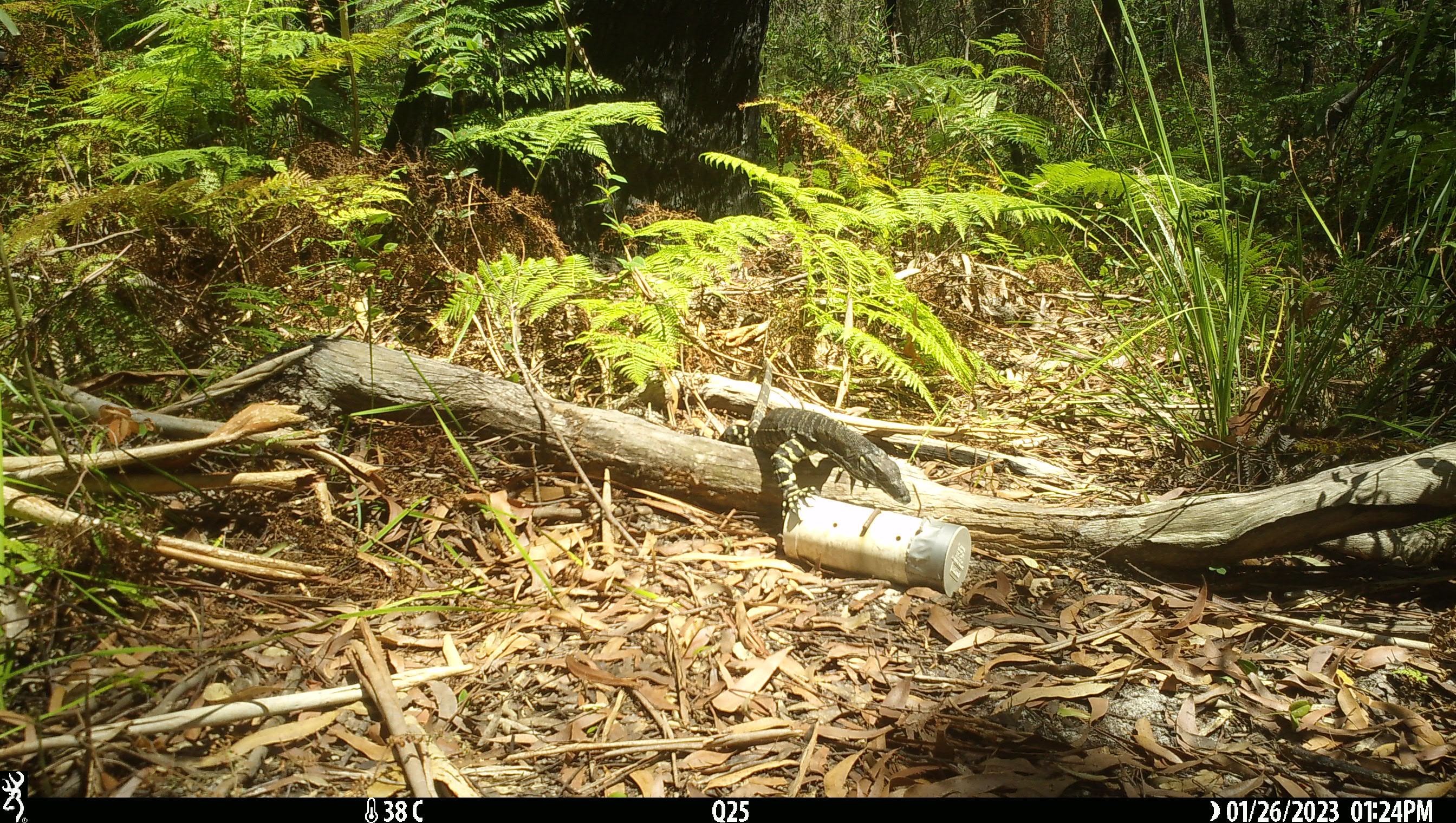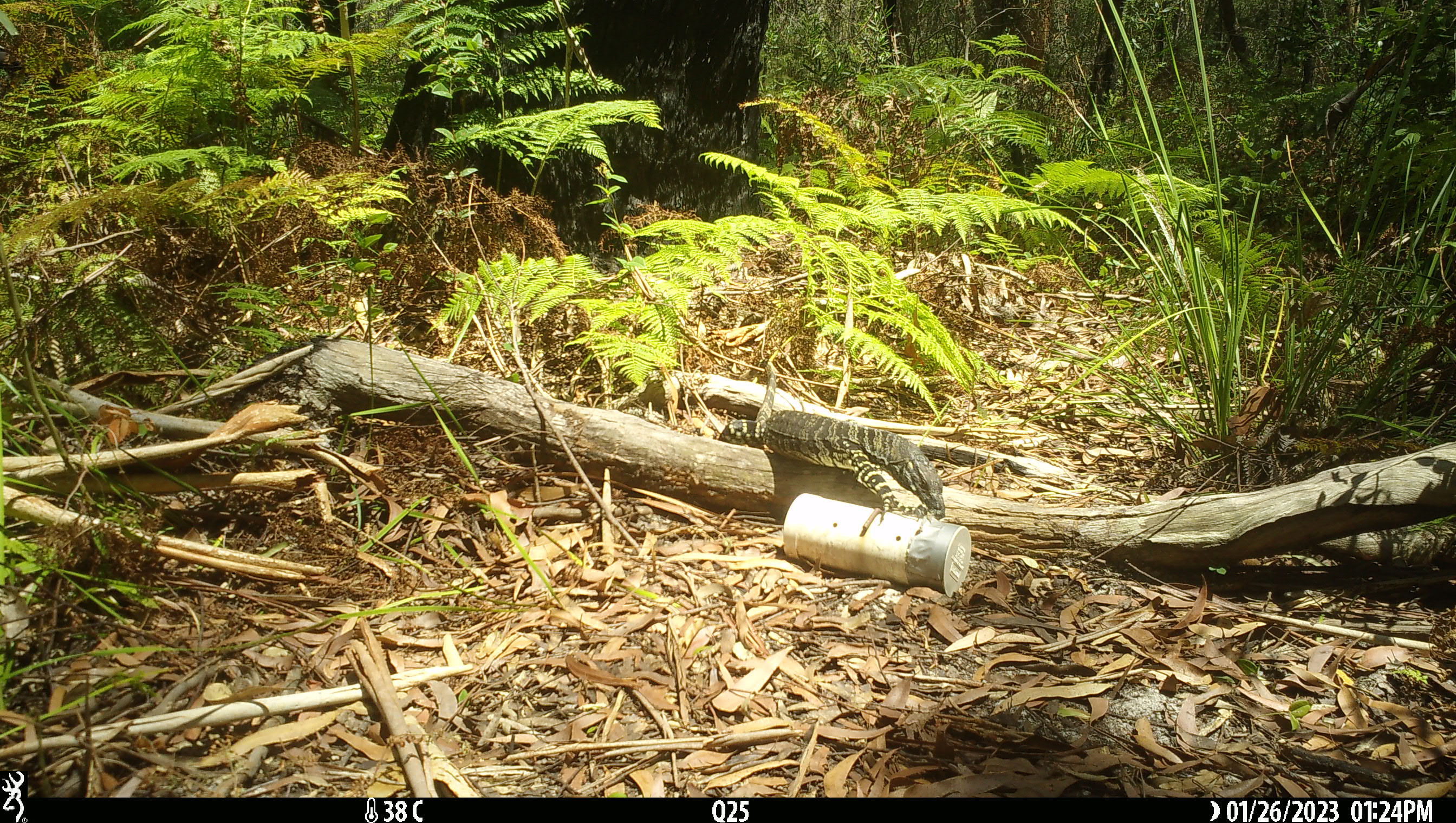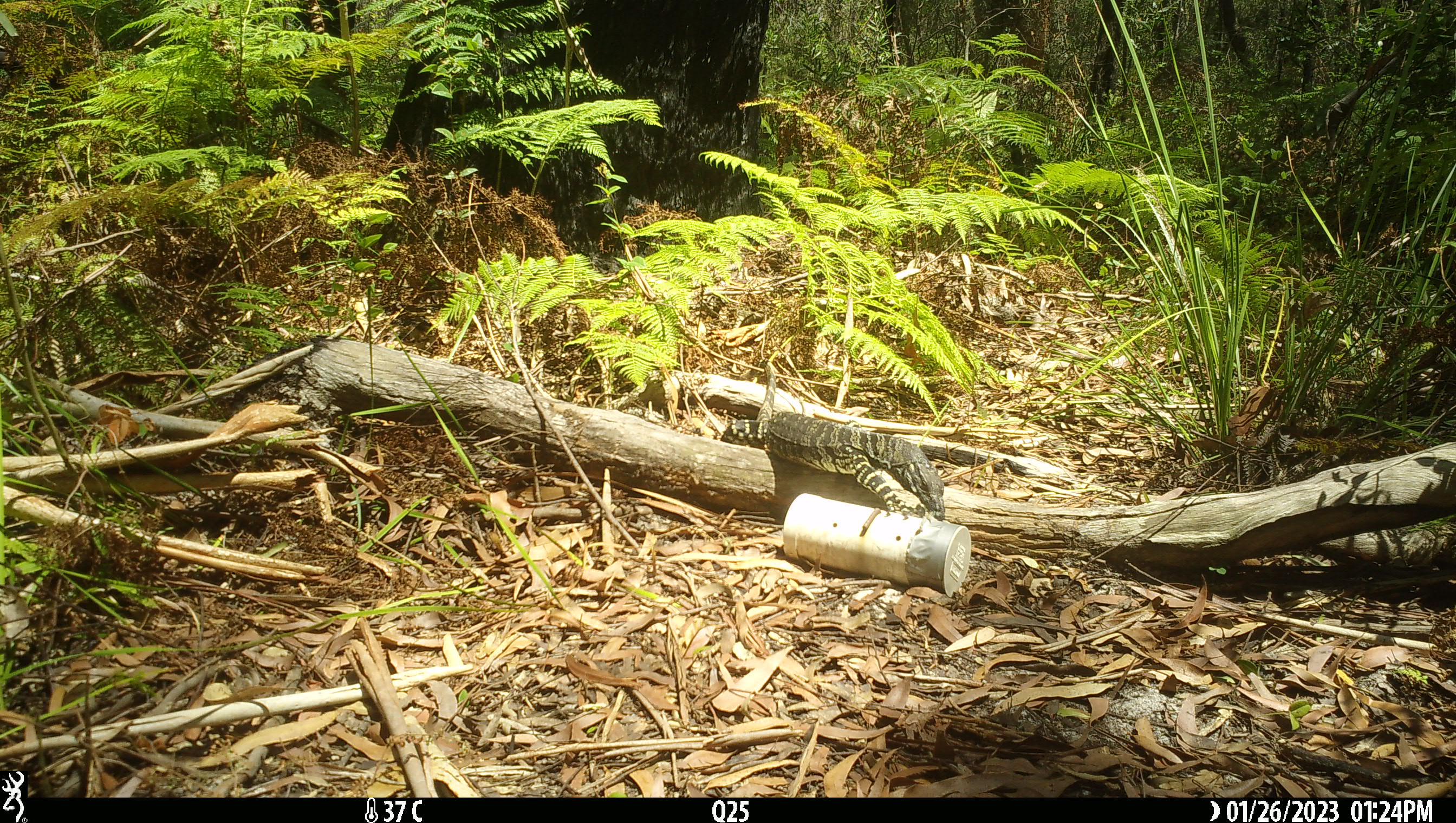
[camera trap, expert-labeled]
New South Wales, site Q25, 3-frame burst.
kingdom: Animalia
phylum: Chordata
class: Reptilia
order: Squamata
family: Varanidae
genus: Varanus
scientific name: Varanus varius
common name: lace monitor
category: goanna